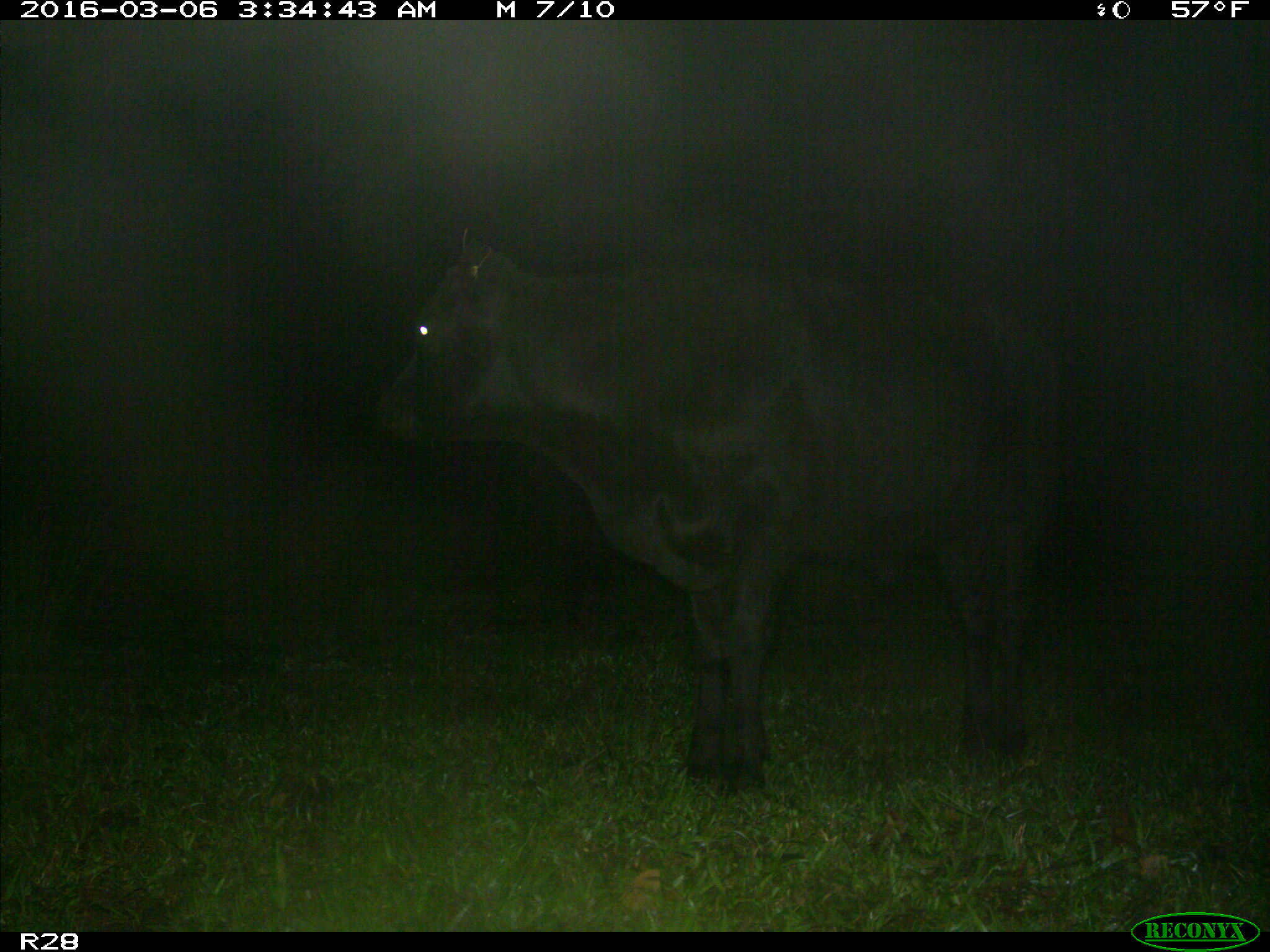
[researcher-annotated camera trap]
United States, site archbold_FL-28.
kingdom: Animalia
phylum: Chordata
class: Mammalia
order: Artiodactyla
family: Bovidae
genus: Bos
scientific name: Bos taurus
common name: domestic cow